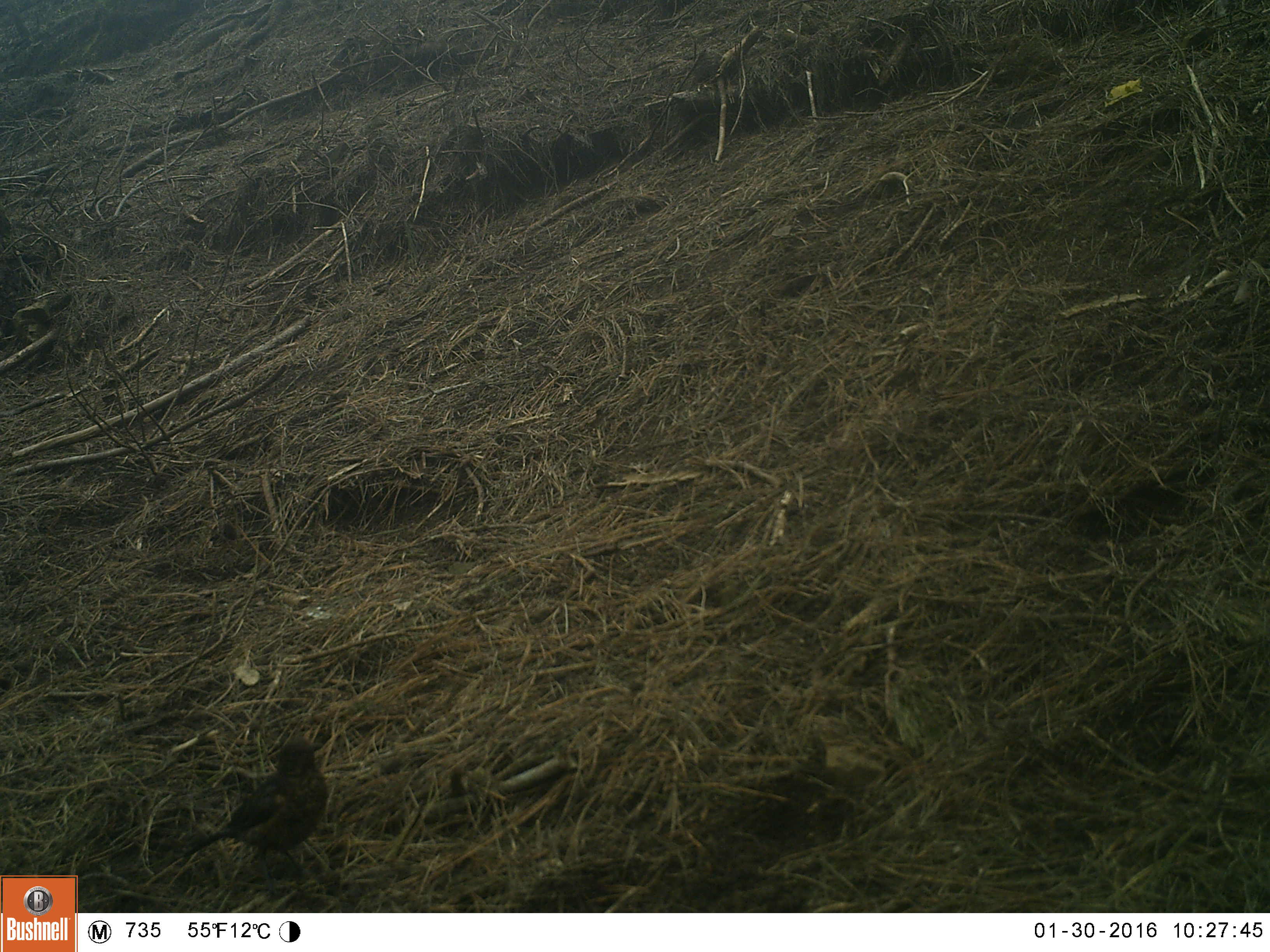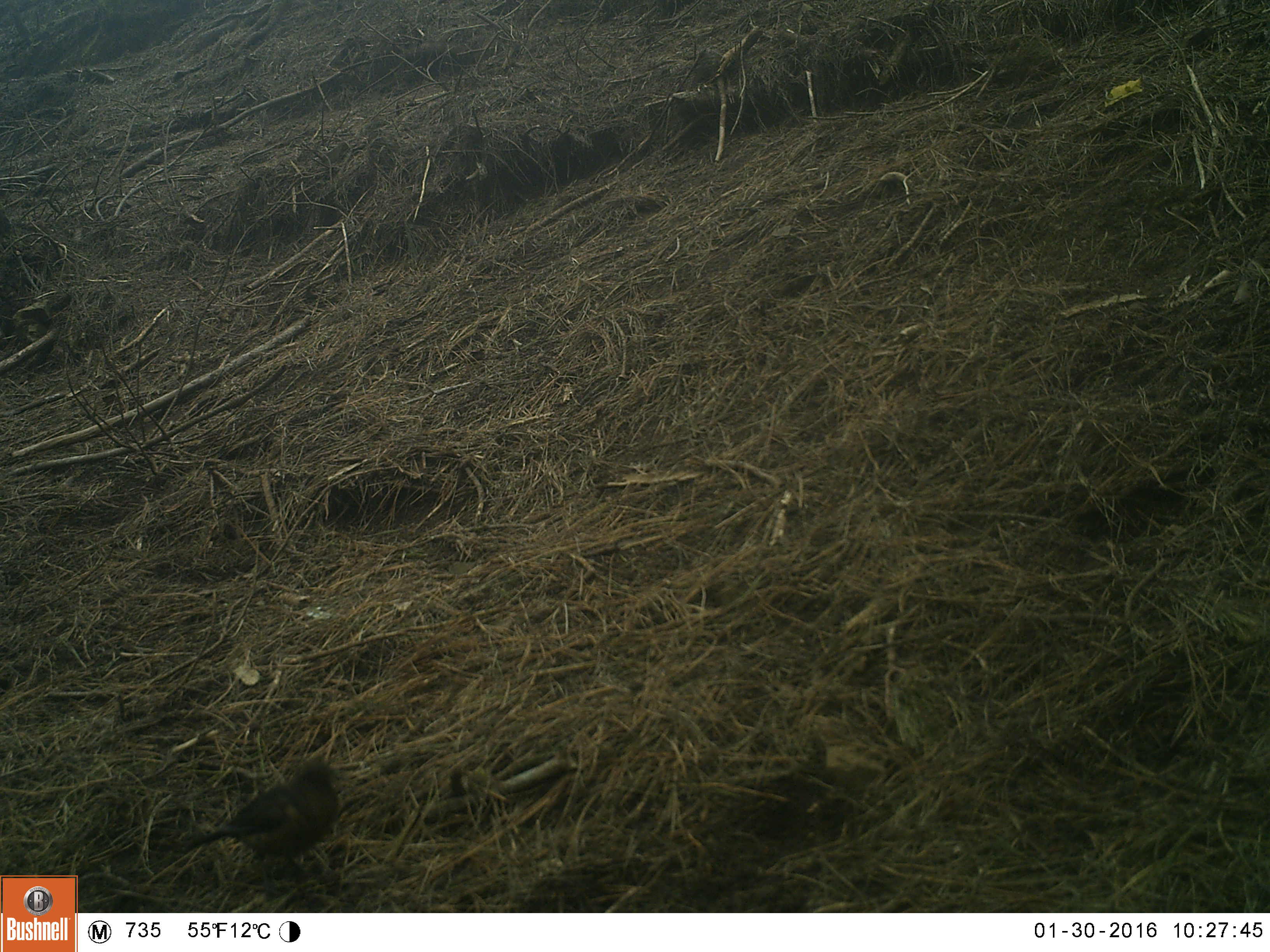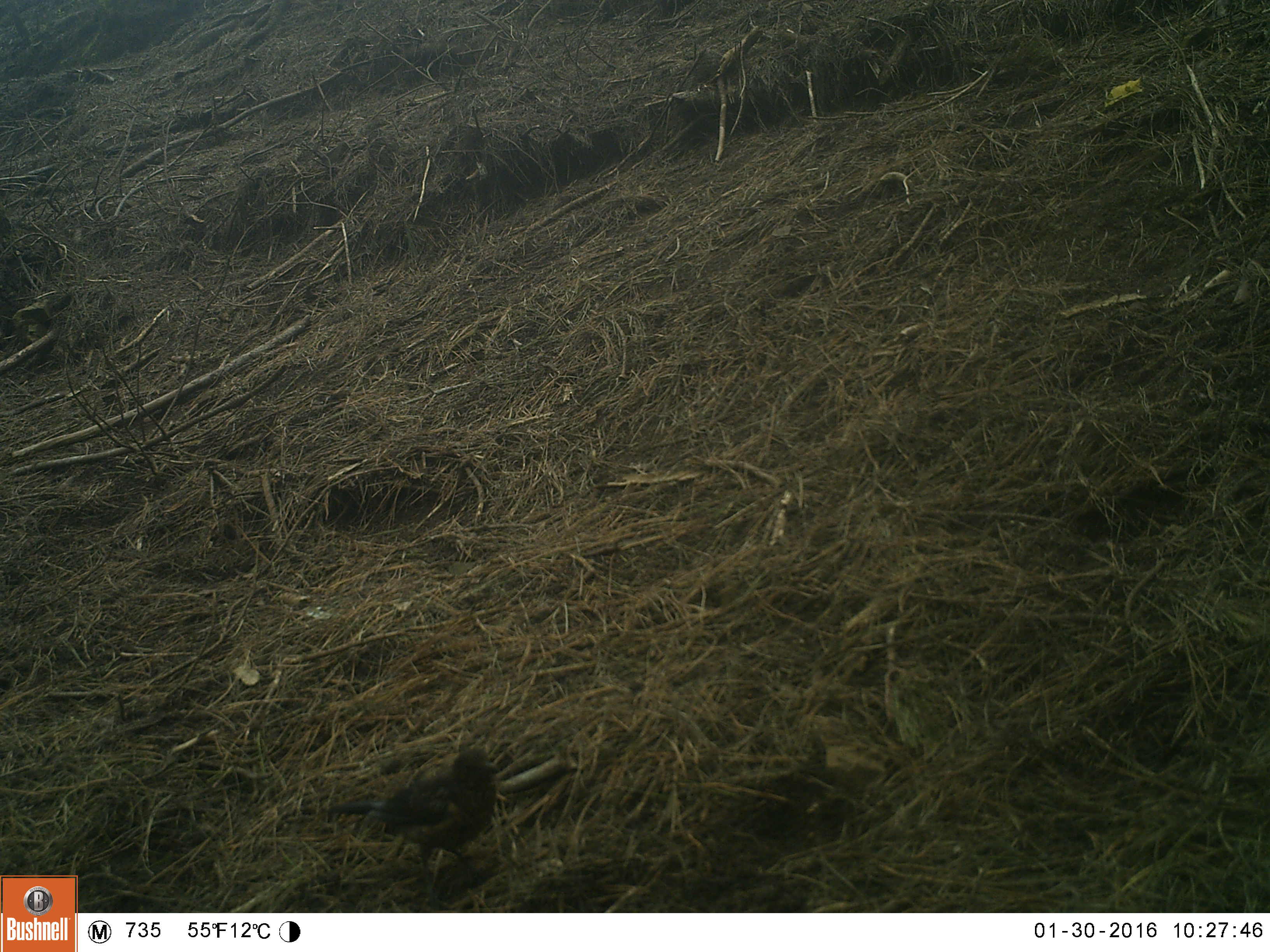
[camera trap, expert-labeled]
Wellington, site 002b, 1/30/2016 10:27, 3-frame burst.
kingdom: Animalia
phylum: Chordata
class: Aves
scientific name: Aves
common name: bird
Bird (Aves).